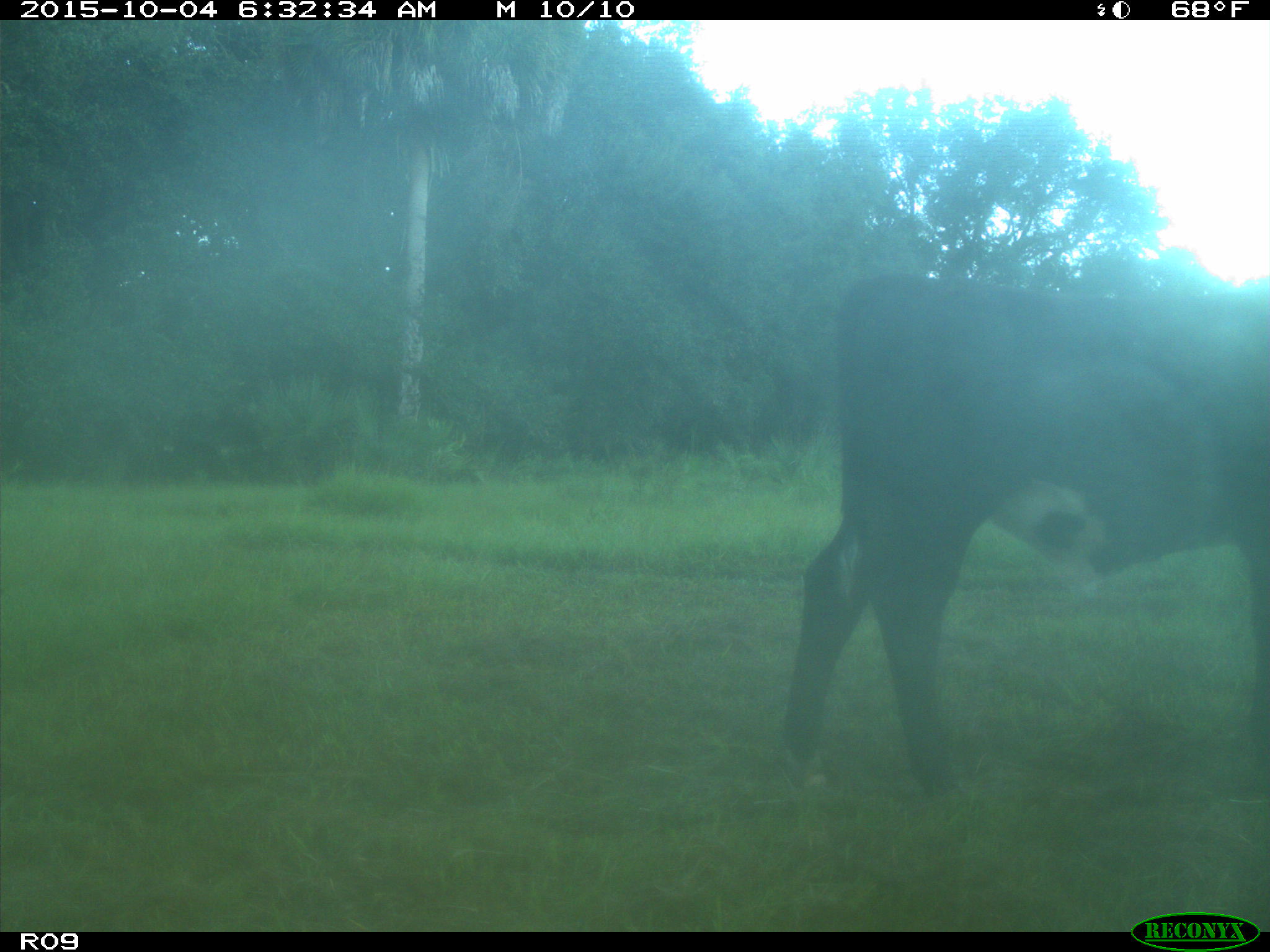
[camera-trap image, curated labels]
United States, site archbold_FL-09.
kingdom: Animalia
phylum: Chordata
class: Mammalia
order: Artiodactyla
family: Bovidae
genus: Bos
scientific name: Bos taurus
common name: domestic cow